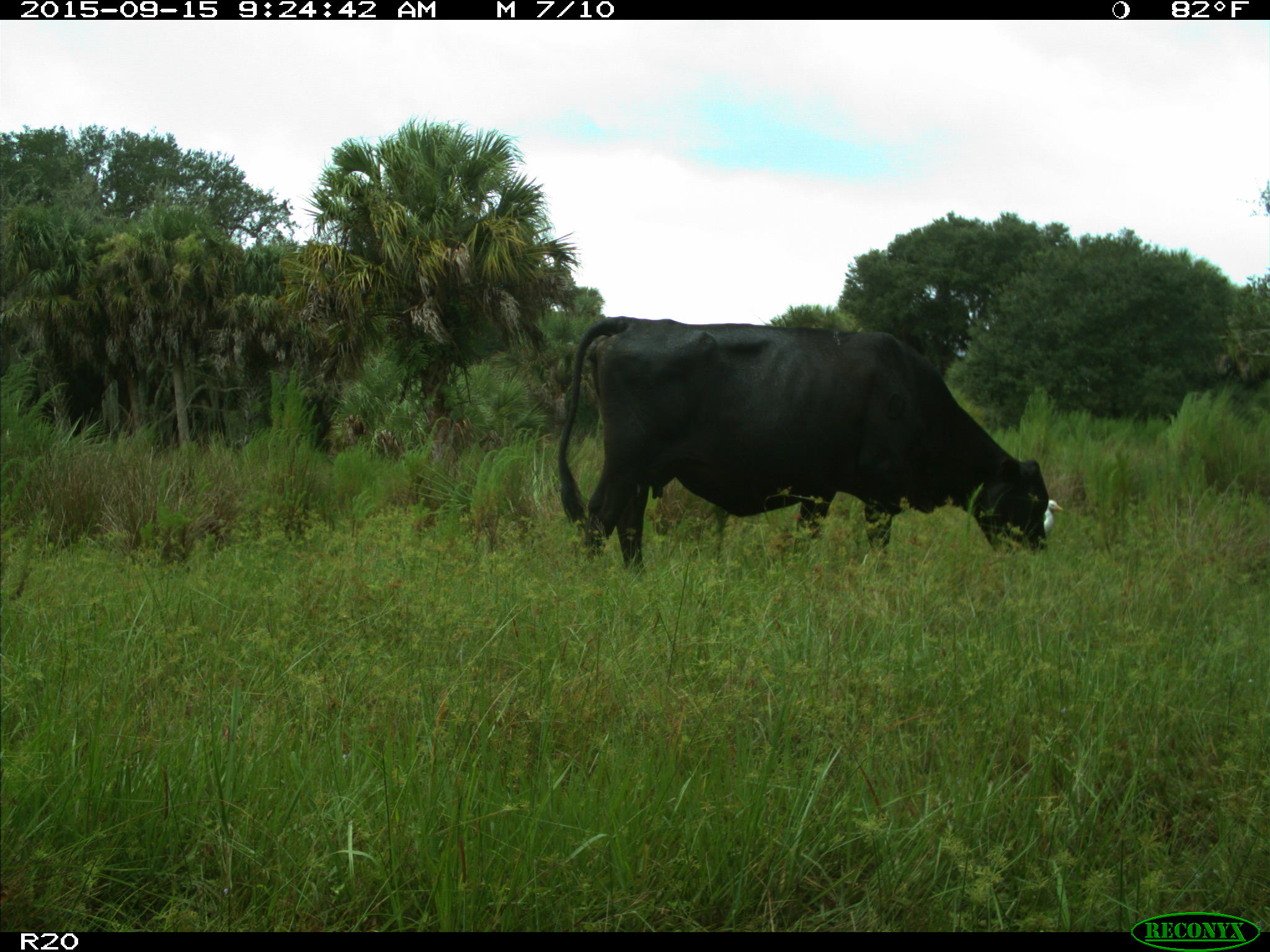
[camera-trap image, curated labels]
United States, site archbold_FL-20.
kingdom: Animalia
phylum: Chordata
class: Mammalia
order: Artiodactyla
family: Bovidae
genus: Bos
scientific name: Bos taurus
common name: domestic cow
Bos taurus (domestic cow).